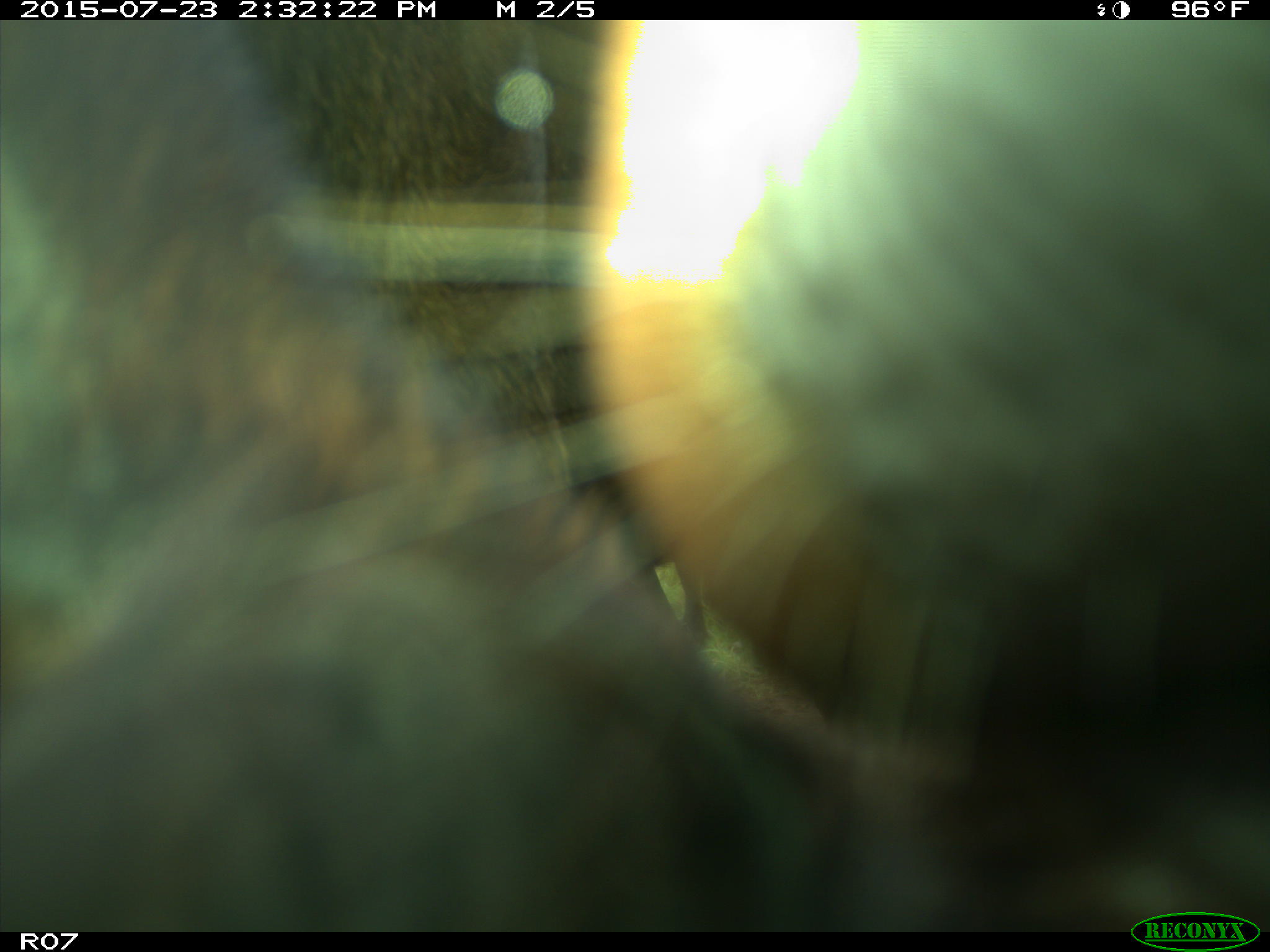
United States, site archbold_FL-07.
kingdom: Animalia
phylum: Chordata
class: Mammalia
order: Artiodactyla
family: Bovidae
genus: Bos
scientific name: Bos taurus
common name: domestic cow